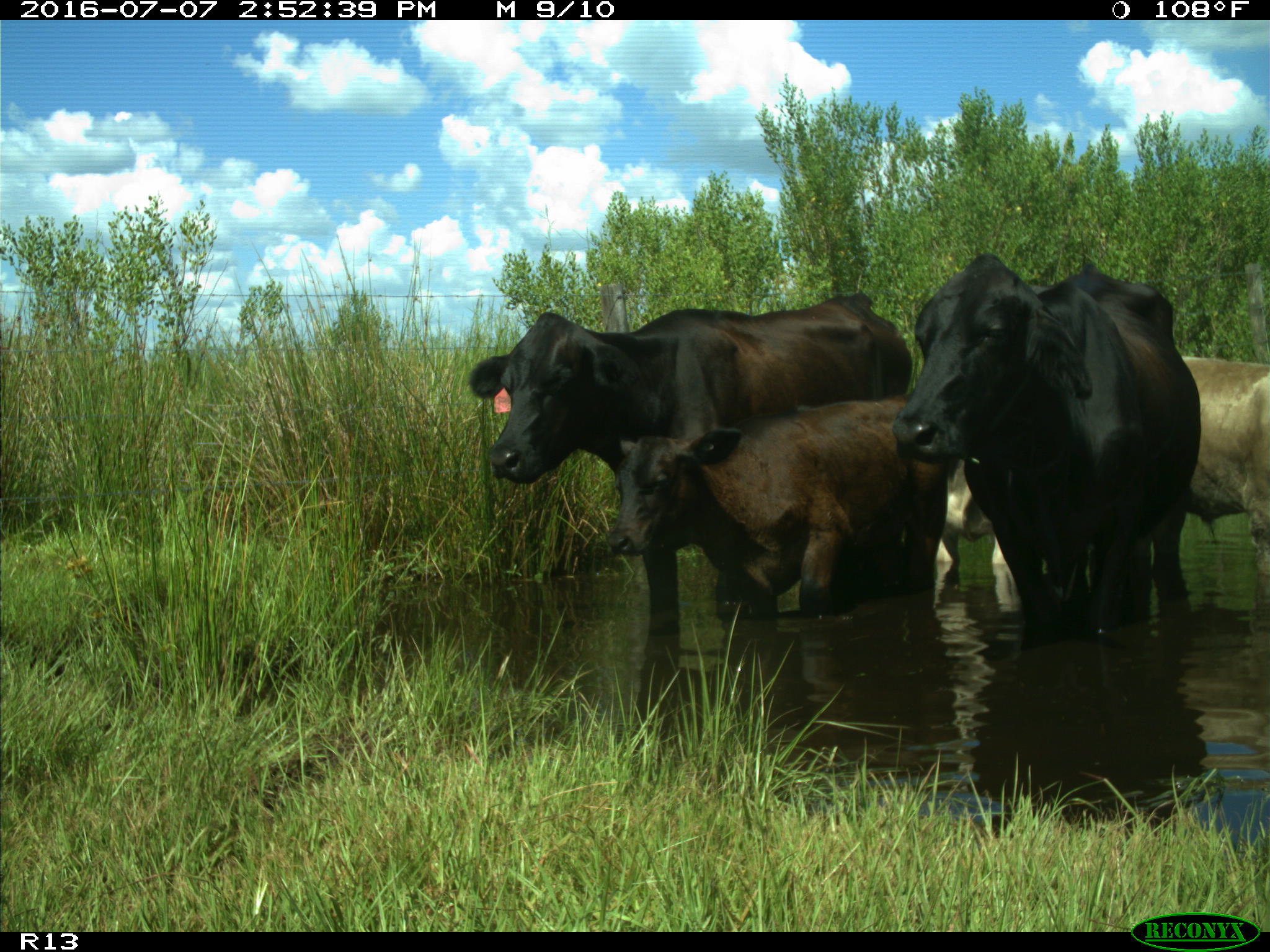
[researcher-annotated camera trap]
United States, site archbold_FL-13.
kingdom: Animalia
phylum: Chordata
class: Mammalia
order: Artiodactyla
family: Bovidae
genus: Bos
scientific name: Bos taurus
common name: domestic cow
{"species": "Bos taurus (domestic cow)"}